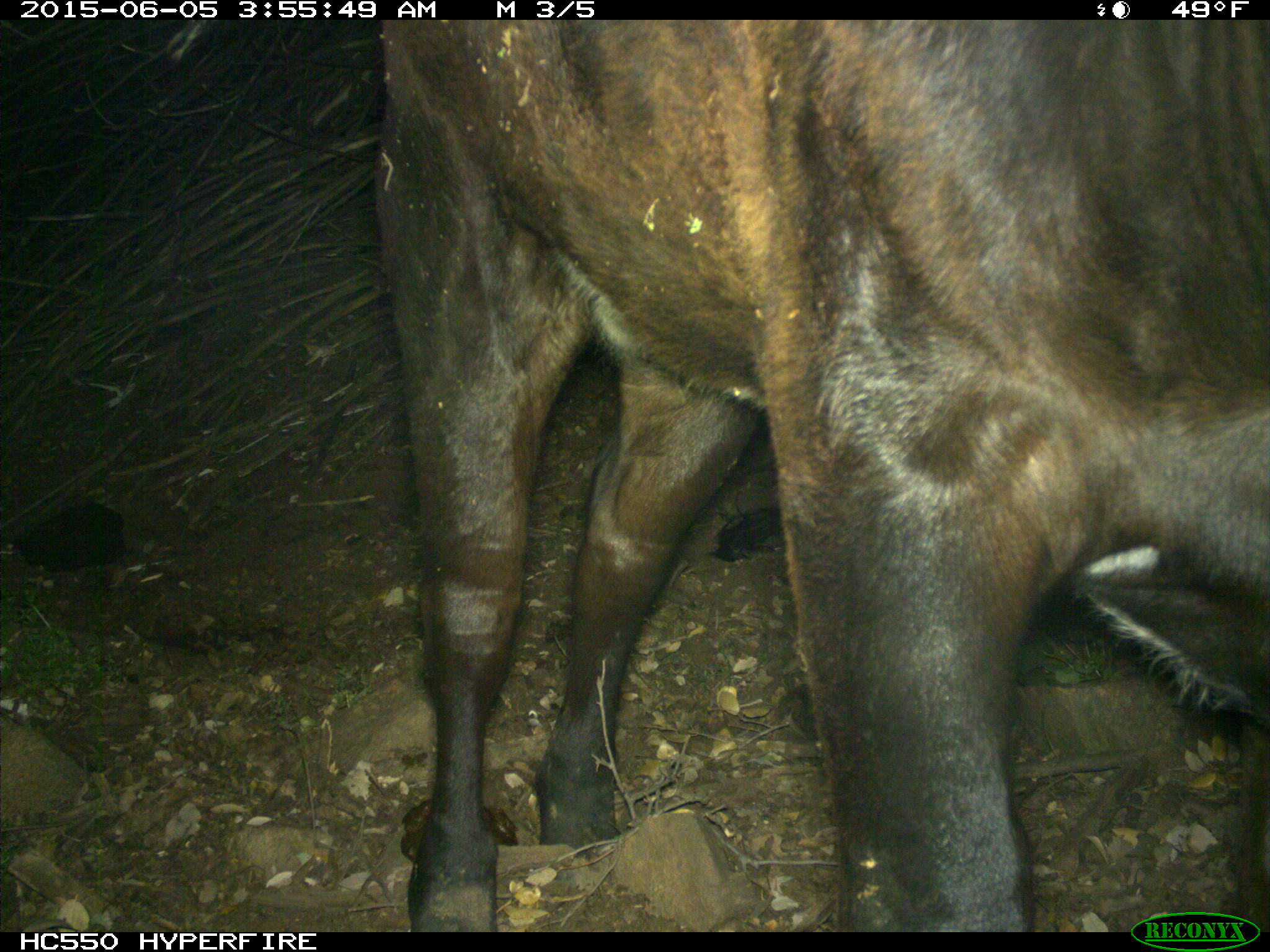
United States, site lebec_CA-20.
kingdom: Animalia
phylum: Chordata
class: Mammalia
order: Artiodactyla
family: Bovidae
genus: Bos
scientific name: Bos taurus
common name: domestic cow